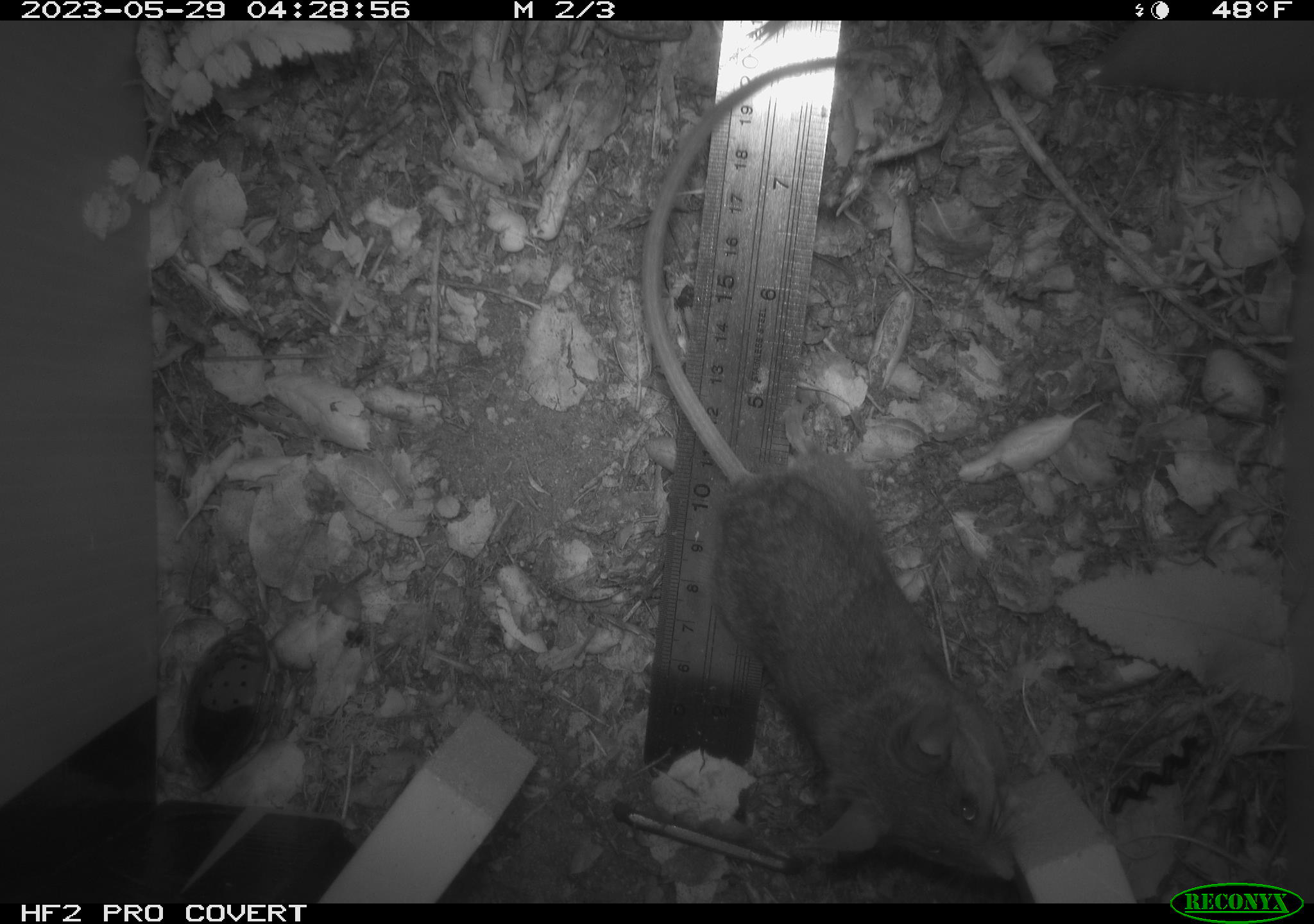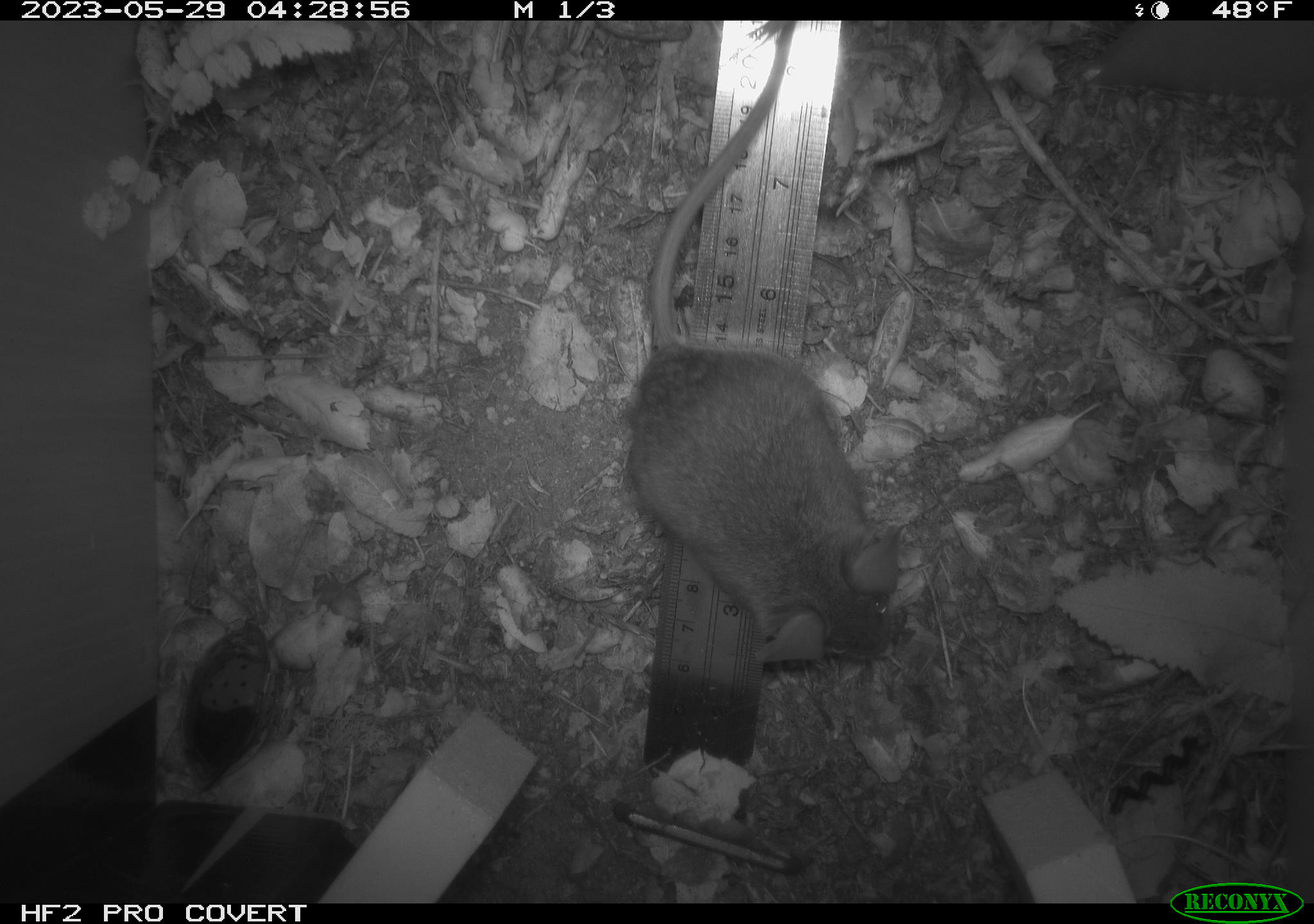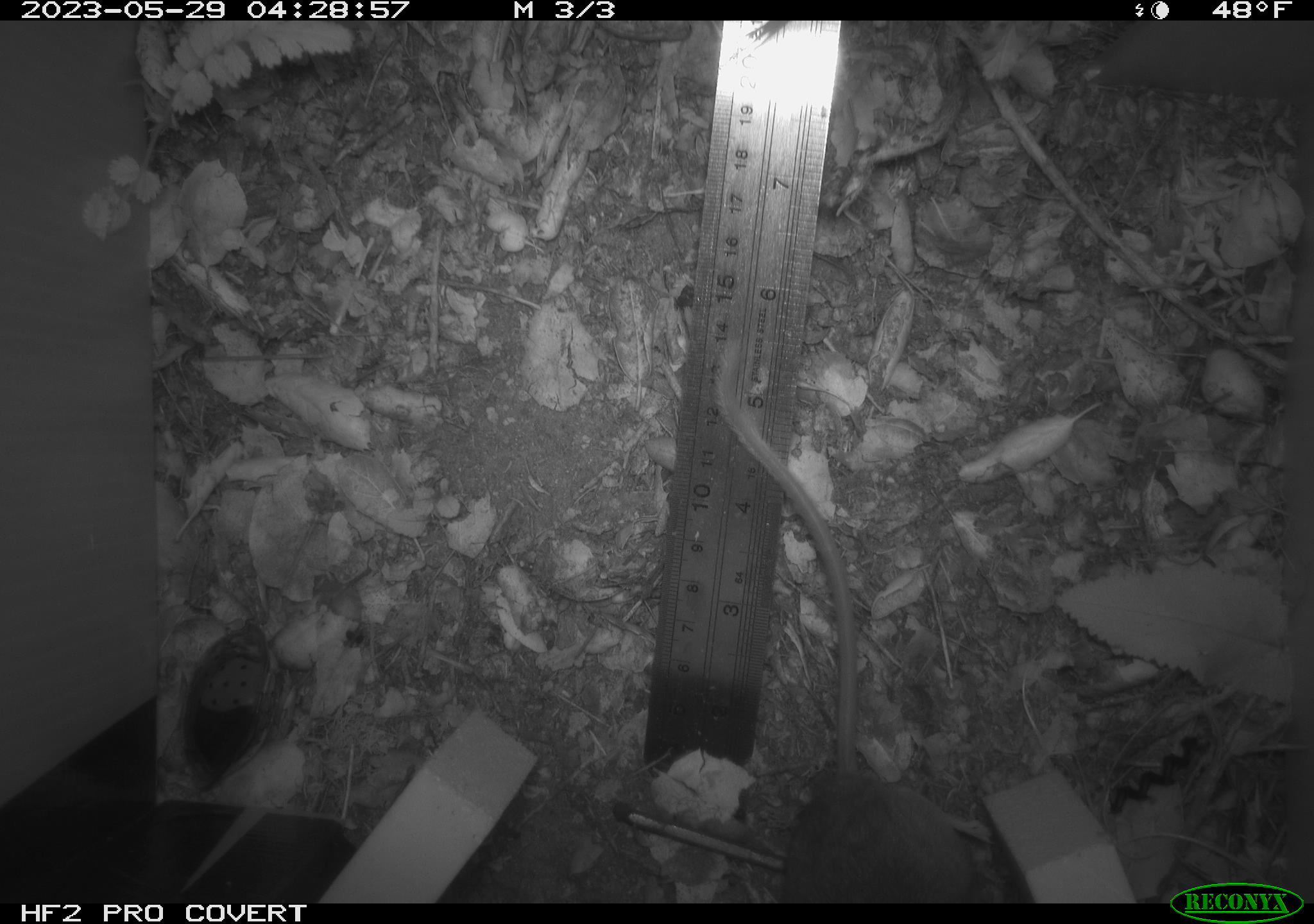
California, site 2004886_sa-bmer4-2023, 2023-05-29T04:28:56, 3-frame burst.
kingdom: Animalia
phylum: Chordata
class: Mammalia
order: Rodentia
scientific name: Rodentia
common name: mouse species